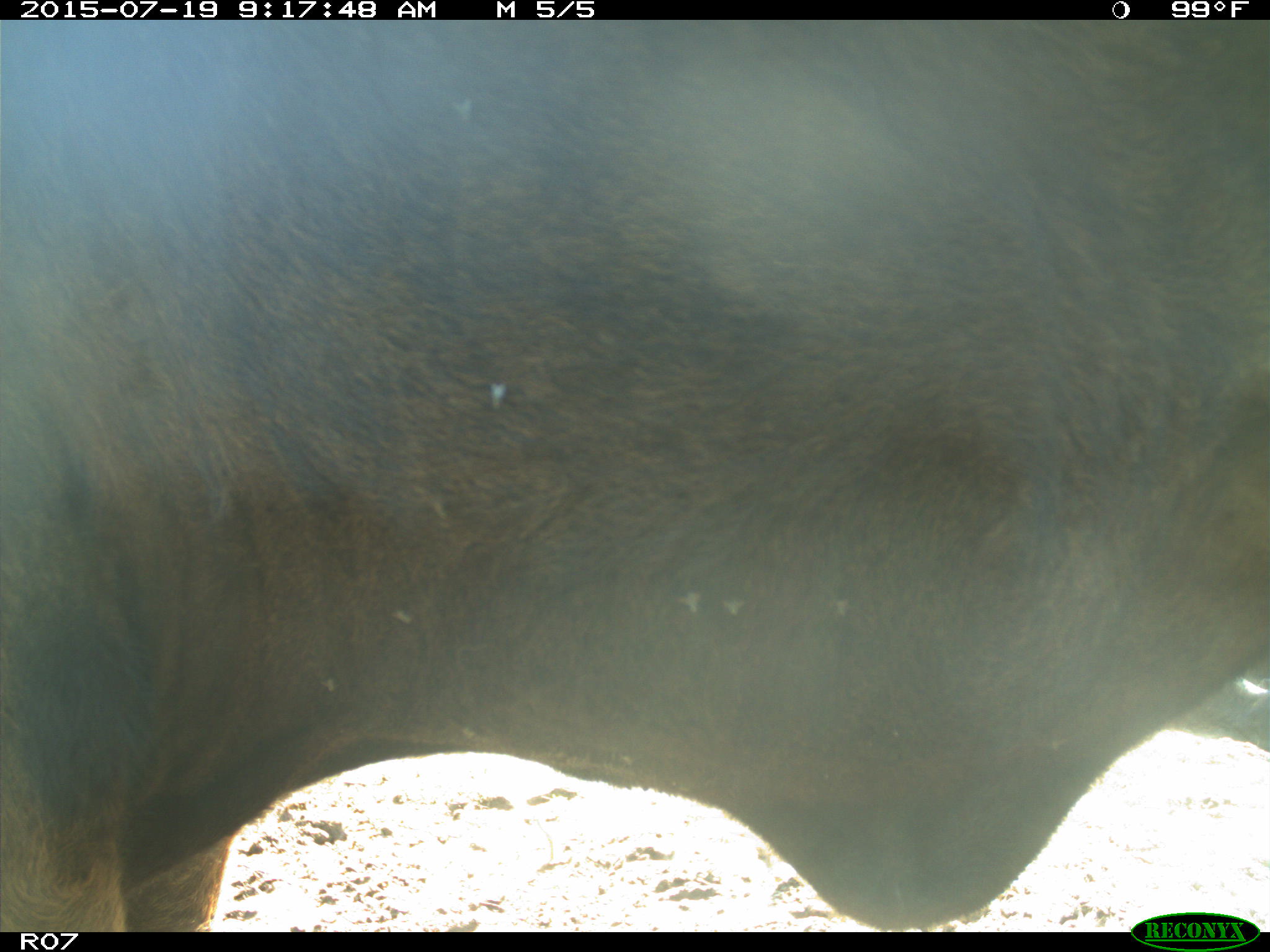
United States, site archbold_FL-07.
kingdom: Animalia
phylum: Chordata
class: Mammalia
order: Artiodactyla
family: Bovidae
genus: Bos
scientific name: Bos taurus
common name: domestic cow